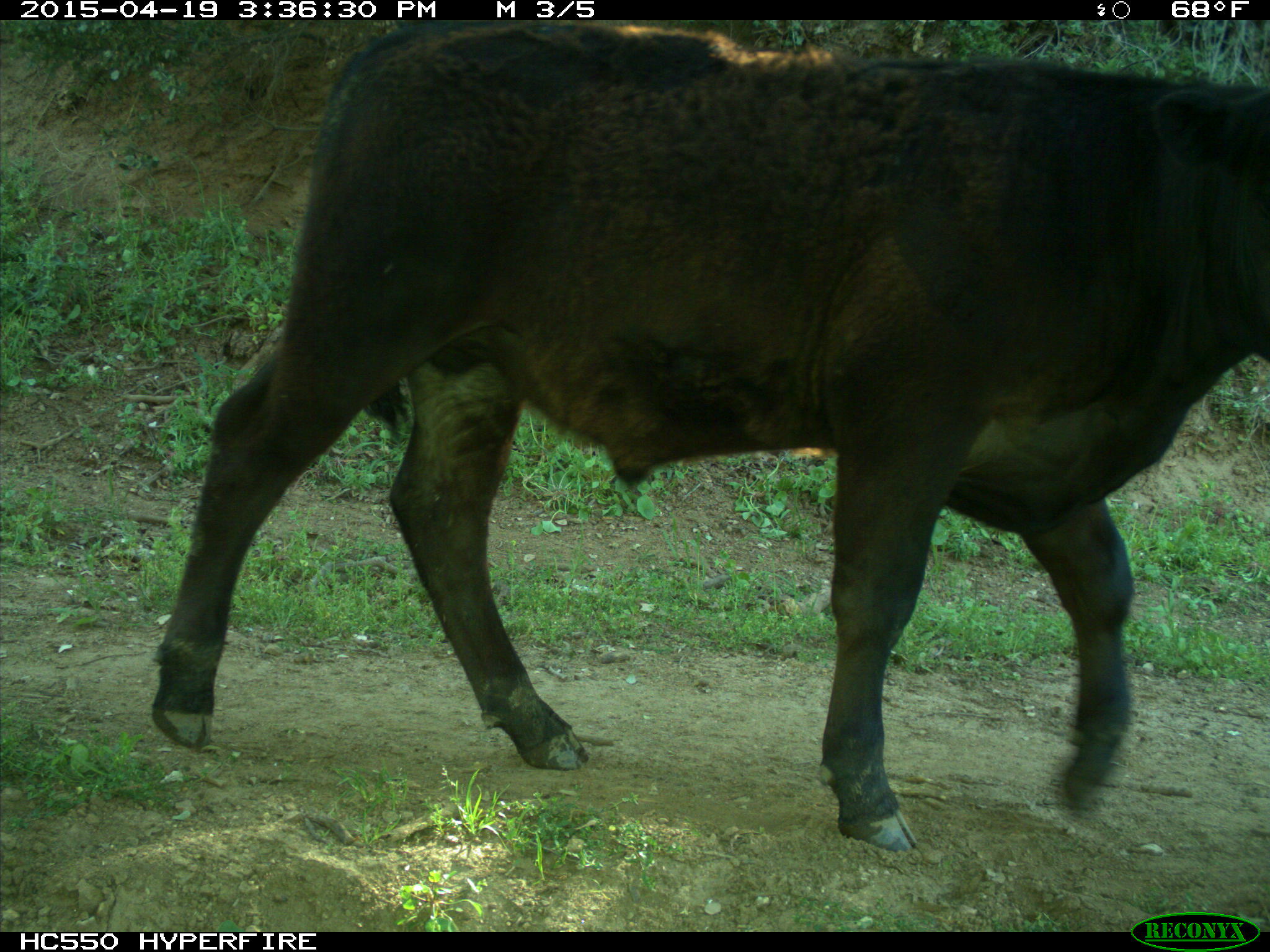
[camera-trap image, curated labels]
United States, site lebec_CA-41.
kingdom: Animalia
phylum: Chordata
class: Mammalia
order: Artiodactyla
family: Bovidae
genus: Bos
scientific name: Bos taurus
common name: domestic cow